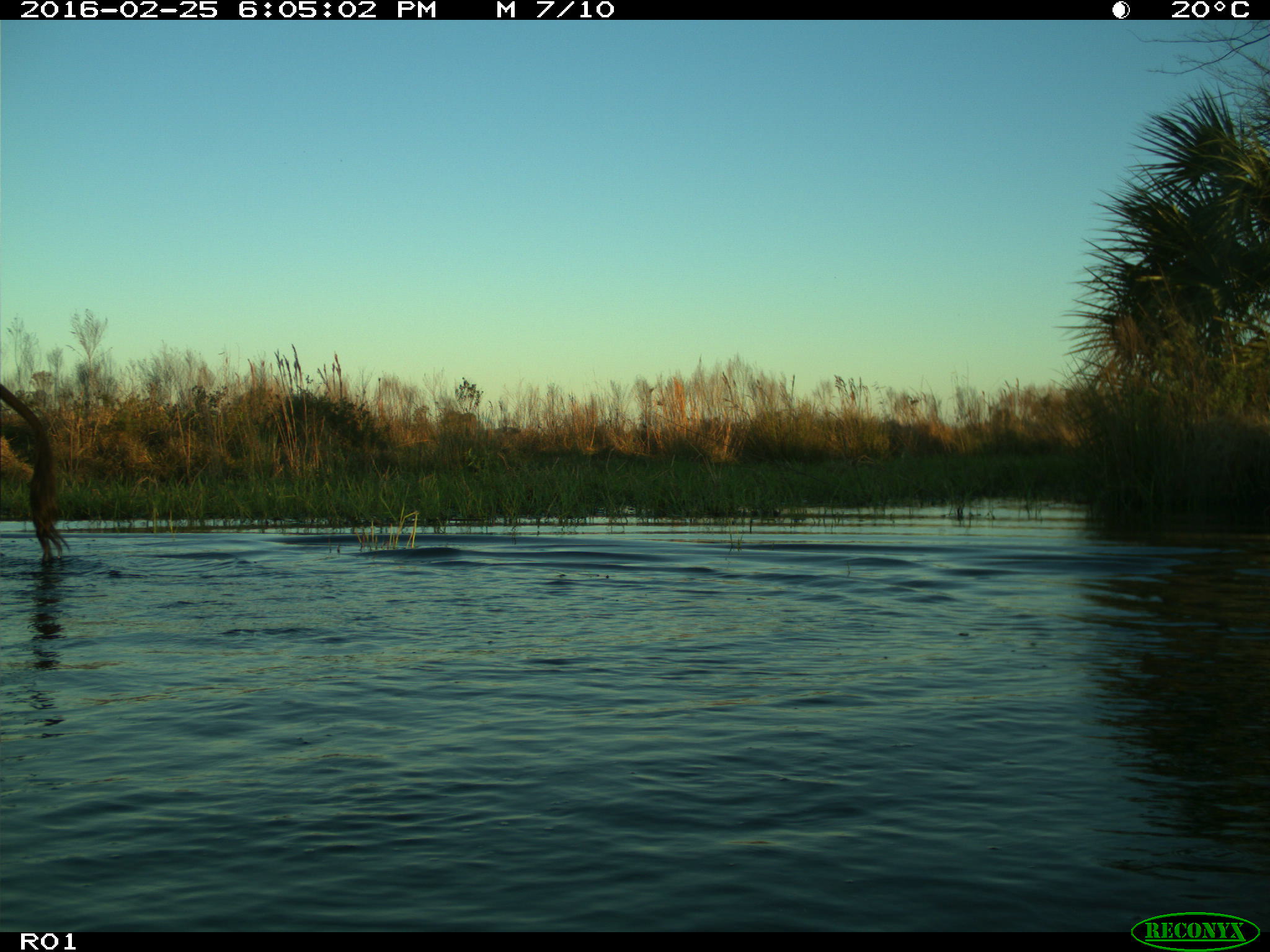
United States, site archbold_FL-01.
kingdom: Animalia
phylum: Chordata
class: Mammalia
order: Artiodactyla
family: Bovidae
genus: Bos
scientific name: Bos taurus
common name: domestic cow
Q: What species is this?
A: Bos taurus (domestic cow).